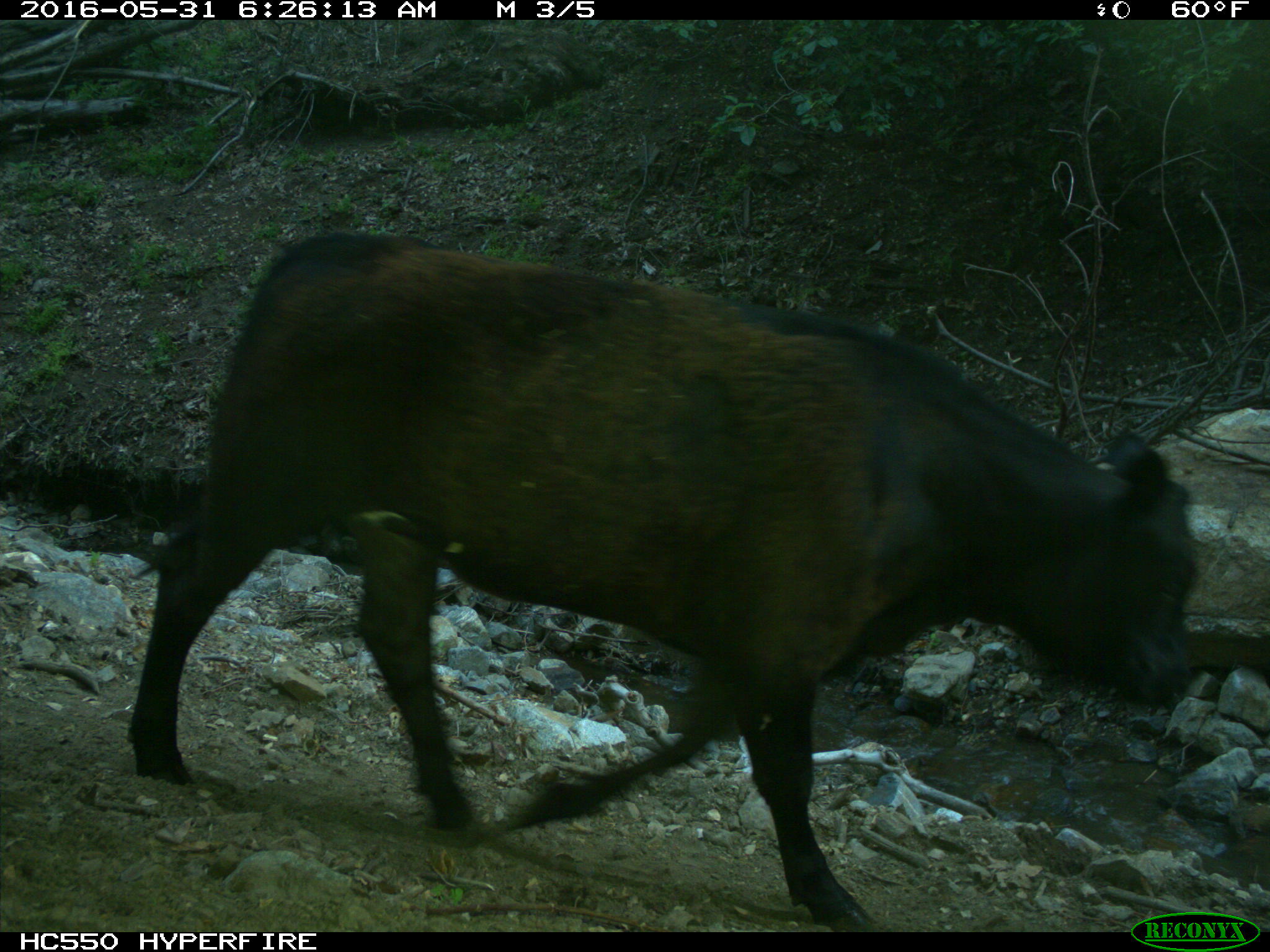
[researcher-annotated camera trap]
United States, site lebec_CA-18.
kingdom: Animalia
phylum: Chordata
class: Mammalia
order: Artiodactyla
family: Bovidae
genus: Bos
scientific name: Bos taurus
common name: domestic cow